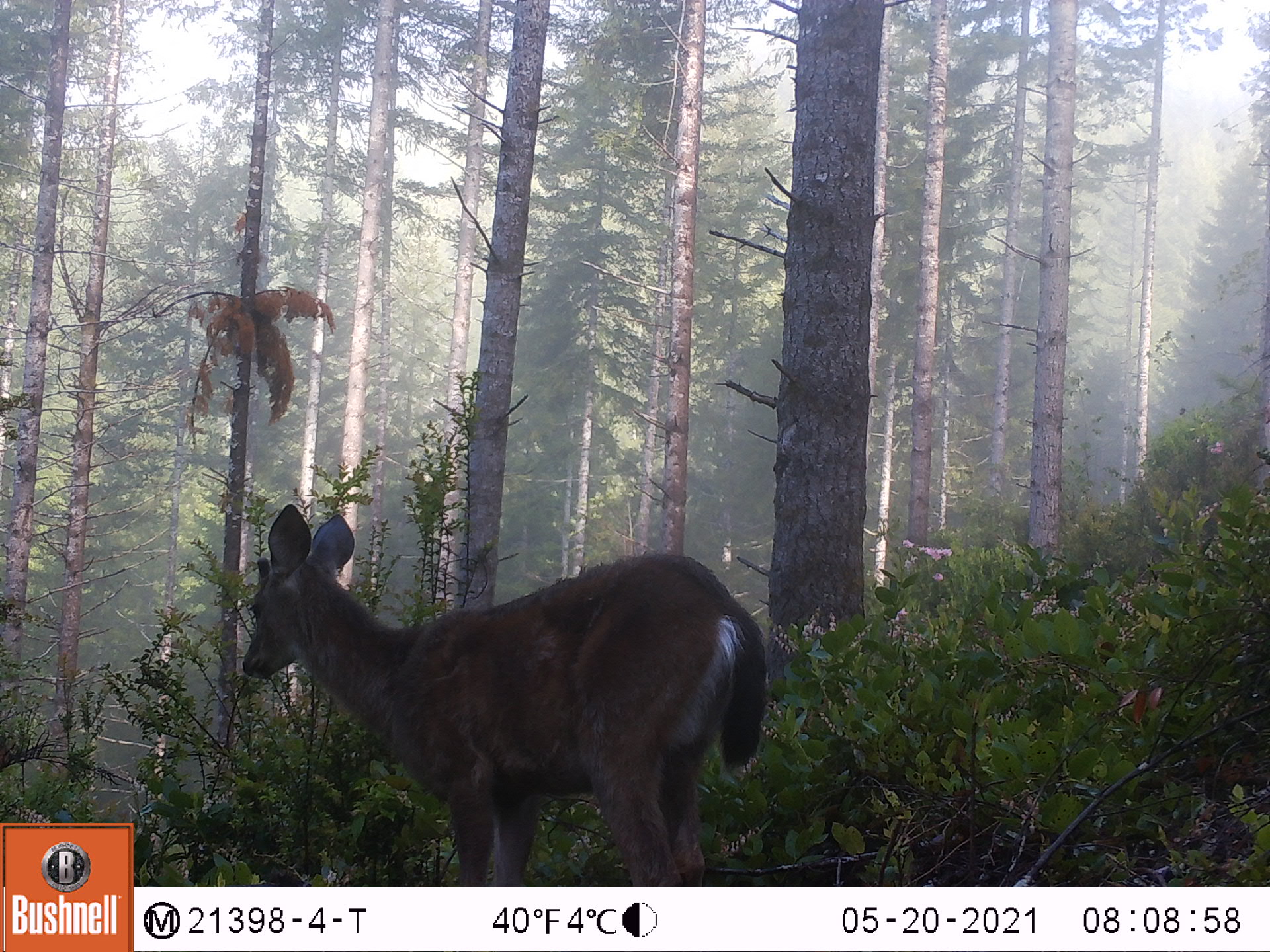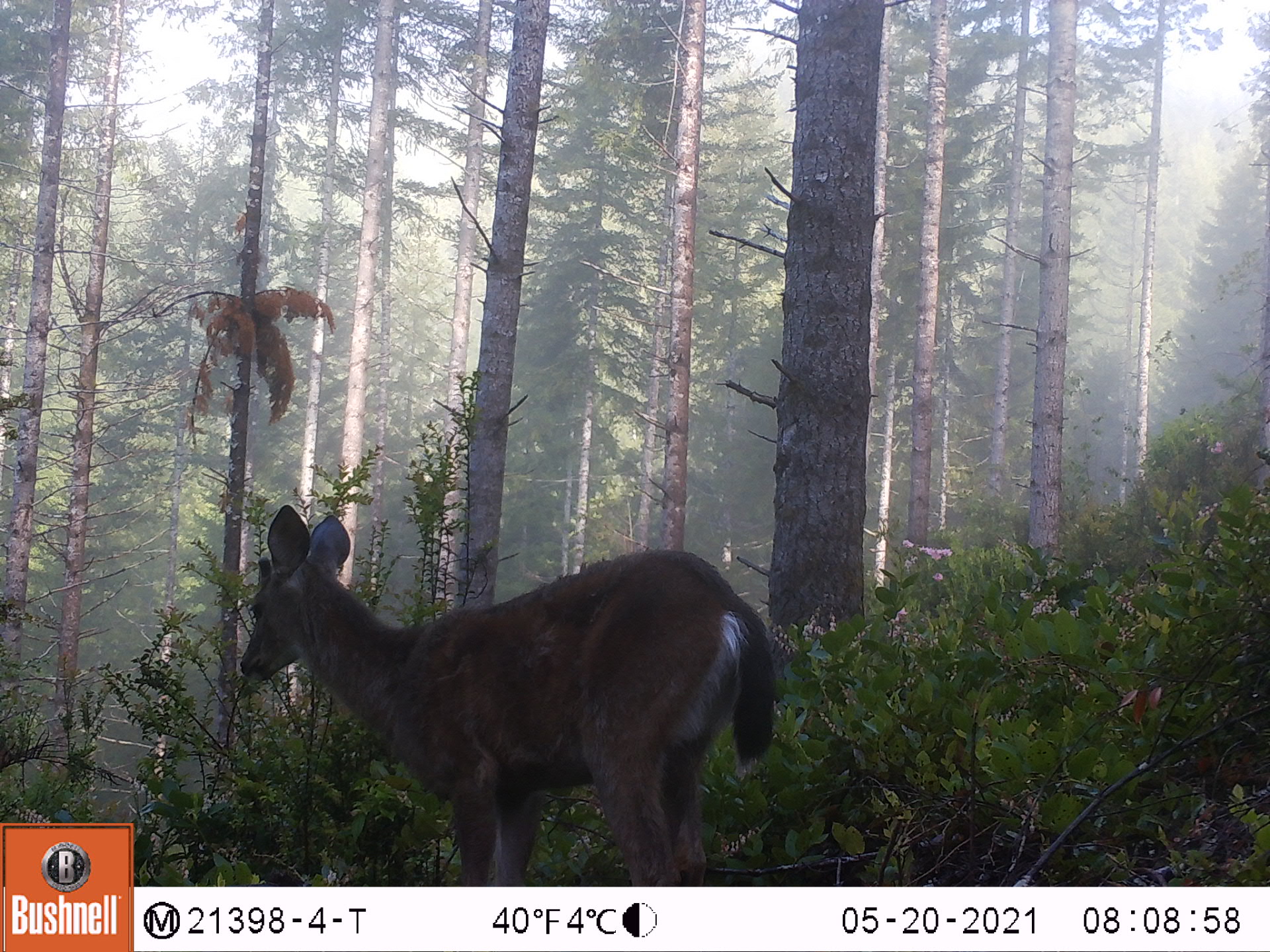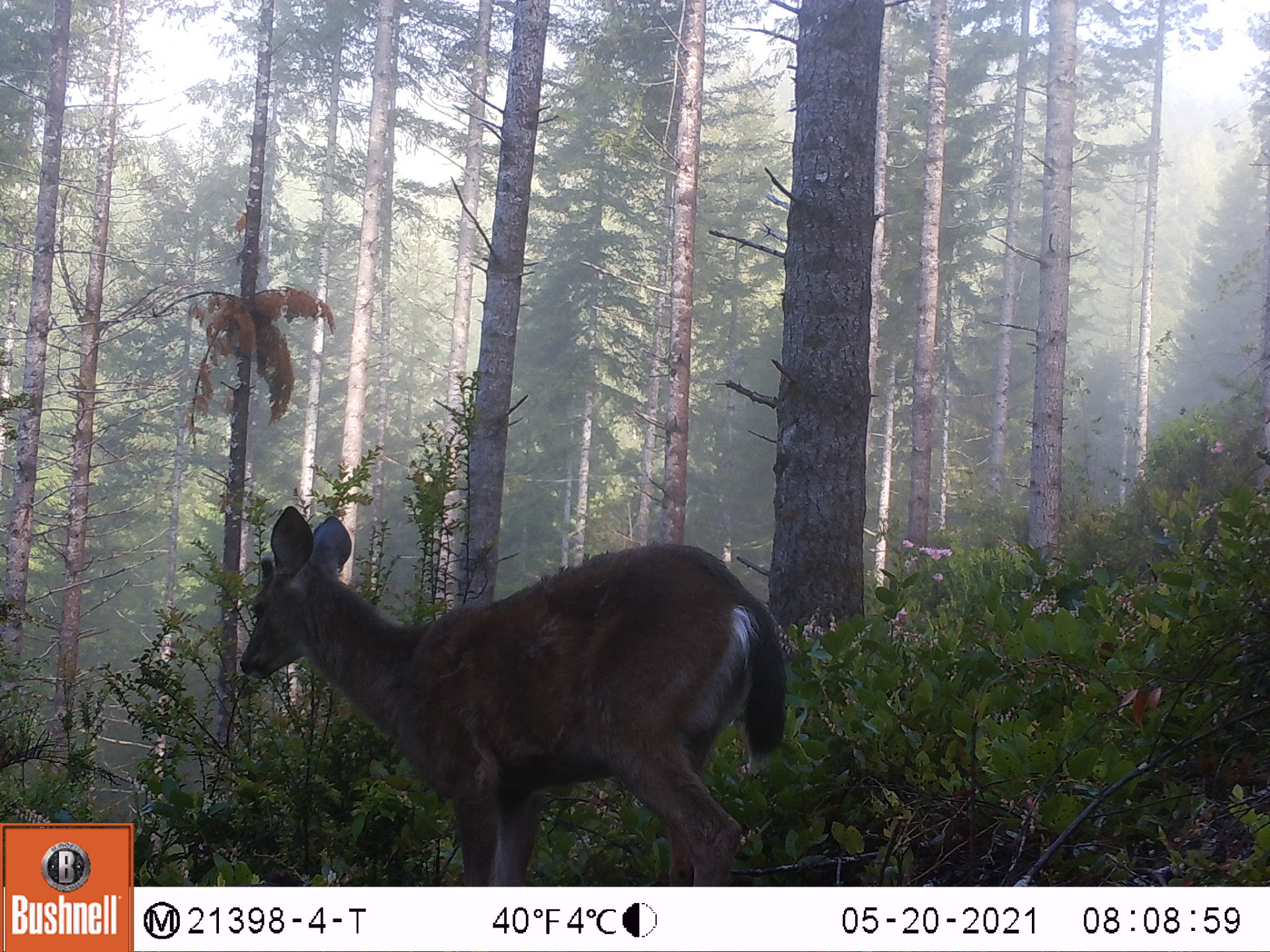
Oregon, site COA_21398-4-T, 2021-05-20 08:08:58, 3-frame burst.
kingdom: Animalia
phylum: Chordata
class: Mammalia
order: Artiodactyla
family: Cervidae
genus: Odocoileus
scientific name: Odocoileus hemionus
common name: black-tailed deer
Black-tailed deer (Odocoileus hemionus).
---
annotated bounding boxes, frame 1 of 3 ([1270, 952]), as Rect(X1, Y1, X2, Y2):
black-tailed deer: Rect(231, 497, 771, 871)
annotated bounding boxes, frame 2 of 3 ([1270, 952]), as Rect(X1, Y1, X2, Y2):
black-tailed deer: Rect(234, 497, 779, 873)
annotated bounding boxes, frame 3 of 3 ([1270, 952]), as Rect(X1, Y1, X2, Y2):
black-tailed deer: Rect(219, 494, 793, 878)